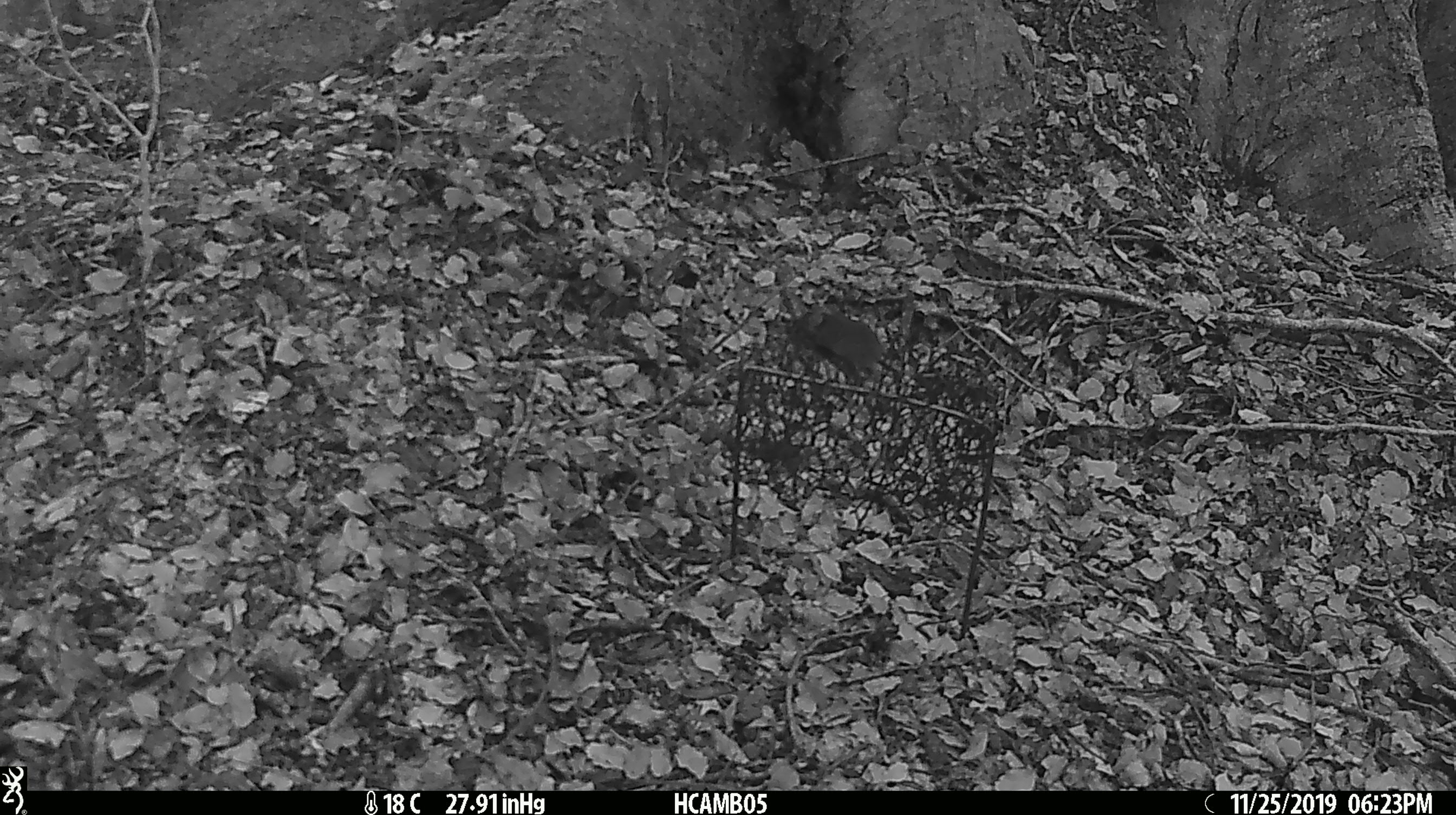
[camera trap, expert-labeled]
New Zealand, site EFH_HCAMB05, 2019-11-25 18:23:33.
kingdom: Animalia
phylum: Chordata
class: Mammalia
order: Rodentia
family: Muridae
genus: Mus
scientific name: Mus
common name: mouse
Mouse (Mus).